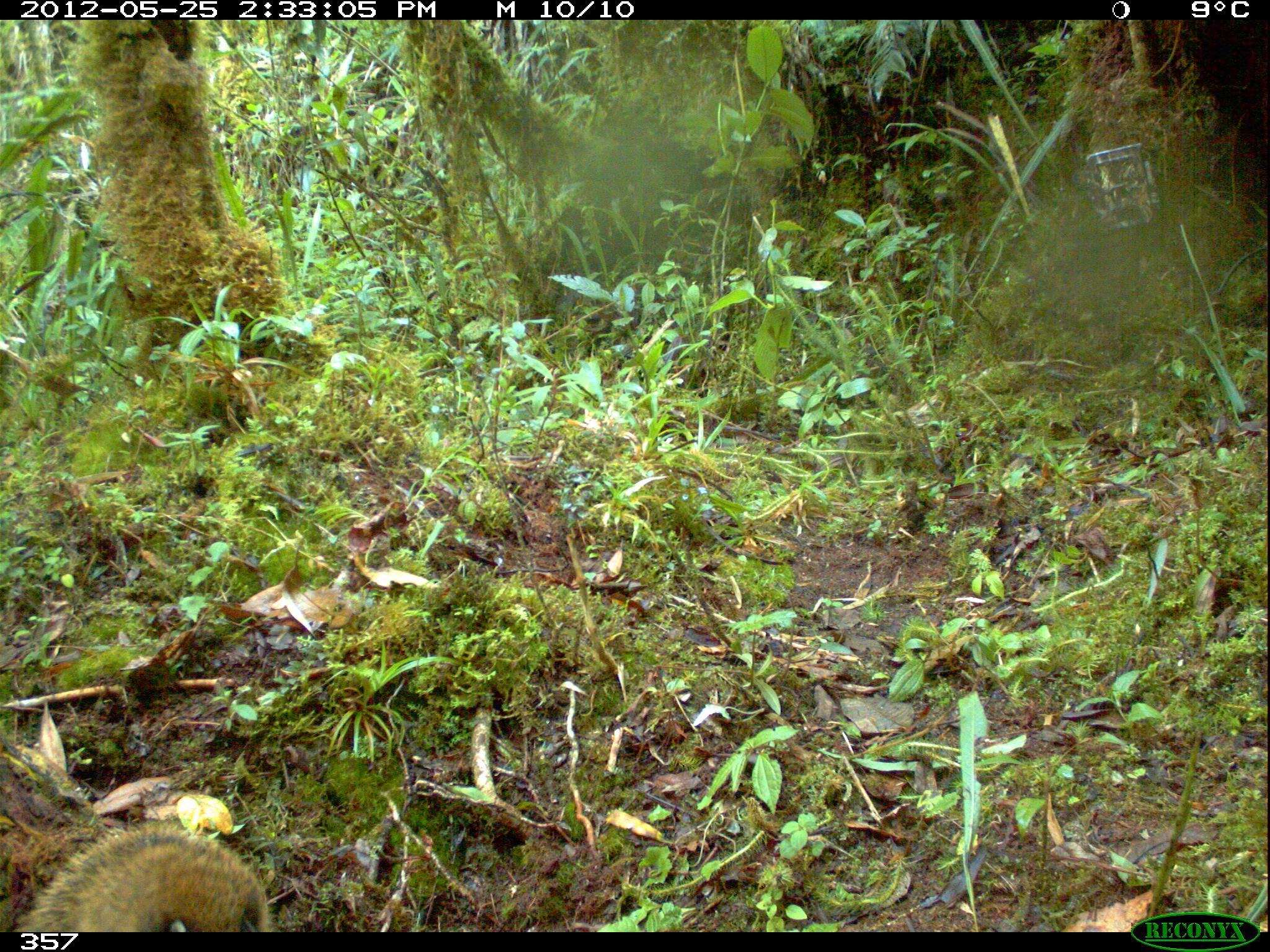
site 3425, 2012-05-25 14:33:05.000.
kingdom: Animalia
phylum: Chordata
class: Mammalia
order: Carnivora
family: Procyonidae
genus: Nasua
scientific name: Nasua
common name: coatis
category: unknown coati